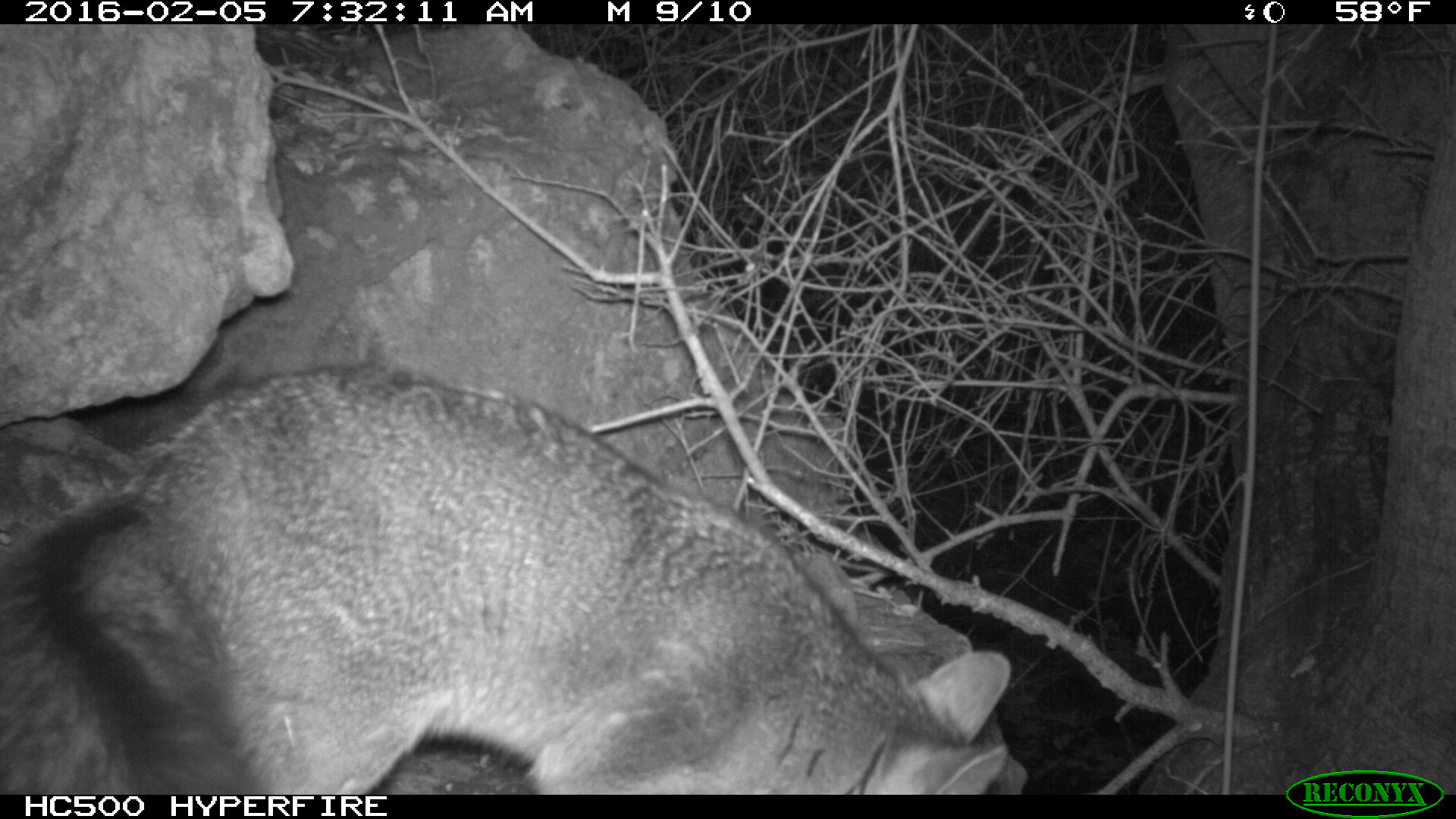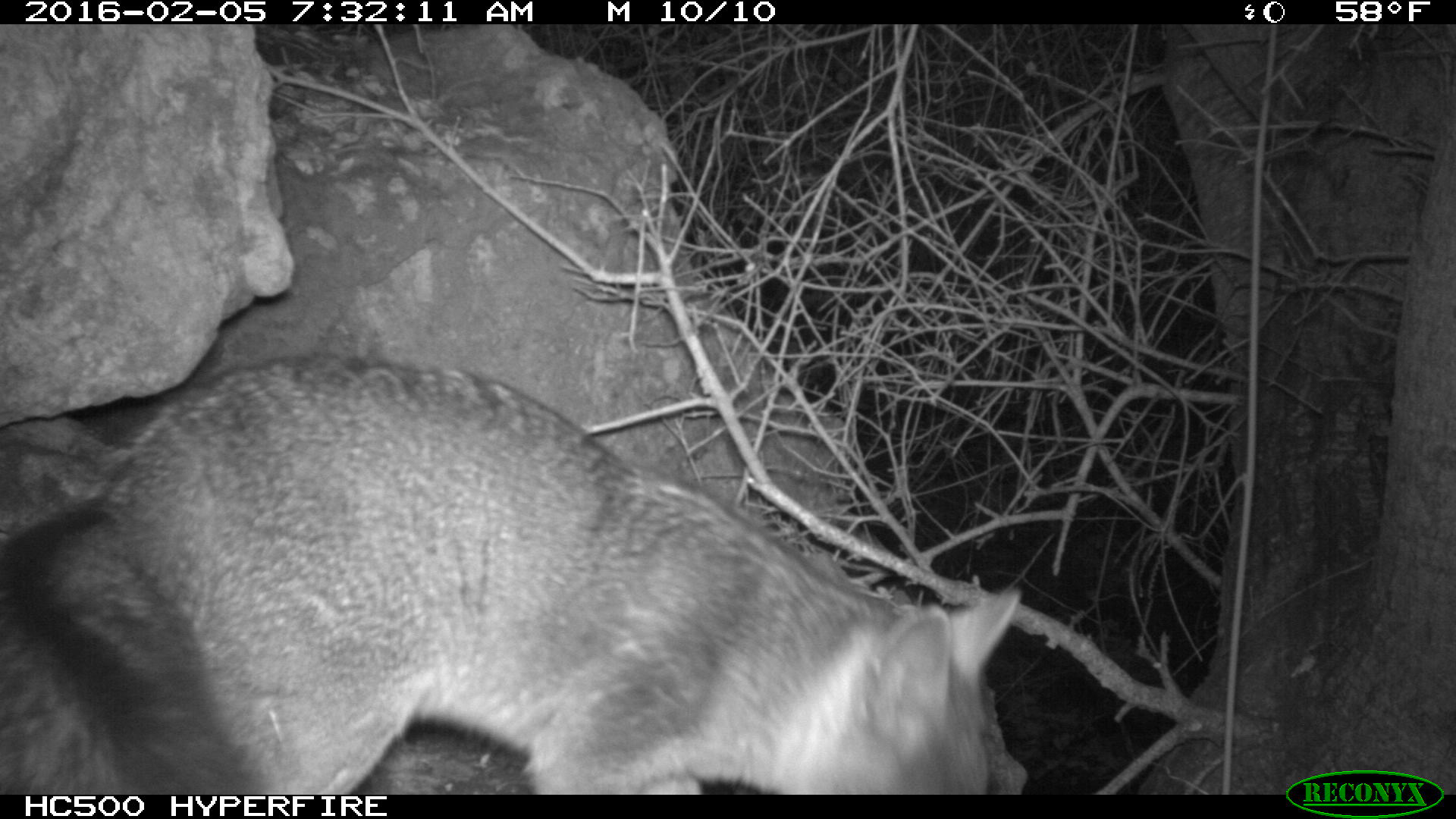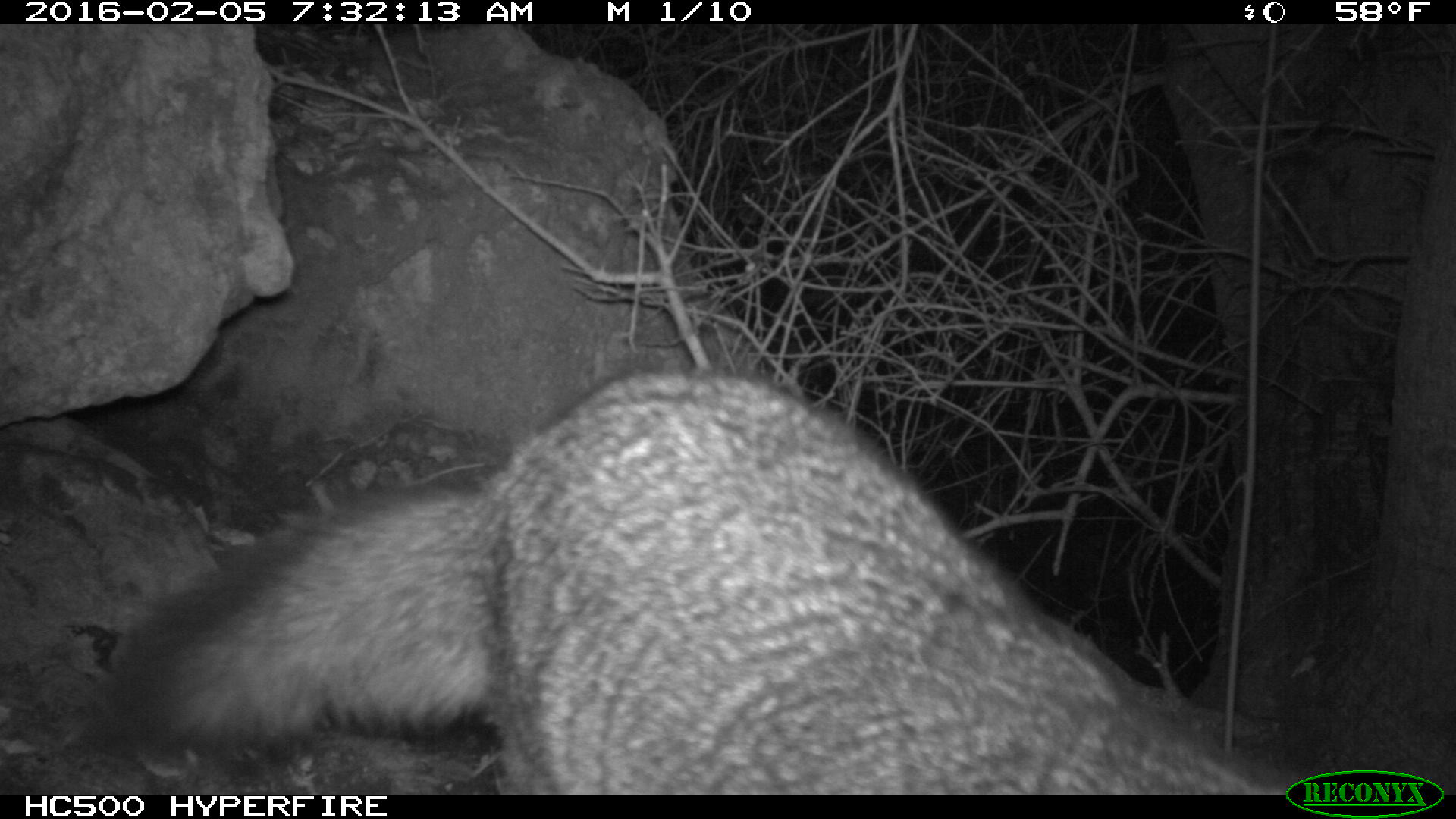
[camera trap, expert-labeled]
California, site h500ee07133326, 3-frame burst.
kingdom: Animalia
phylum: Chordata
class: Mammalia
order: Carnivora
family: Canidae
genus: Urocyon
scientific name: Urocyon littoralis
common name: island fox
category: fox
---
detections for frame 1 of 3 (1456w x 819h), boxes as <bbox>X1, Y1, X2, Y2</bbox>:
fox: <bbox>0, 366, 1015, 793</bbox>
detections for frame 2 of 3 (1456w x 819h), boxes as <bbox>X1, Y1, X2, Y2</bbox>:
fox: <bbox>0, 353, 1019, 793</bbox>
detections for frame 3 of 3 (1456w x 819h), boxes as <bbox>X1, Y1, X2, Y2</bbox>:
fox: <bbox>103, 369, 1299, 792</bbox>